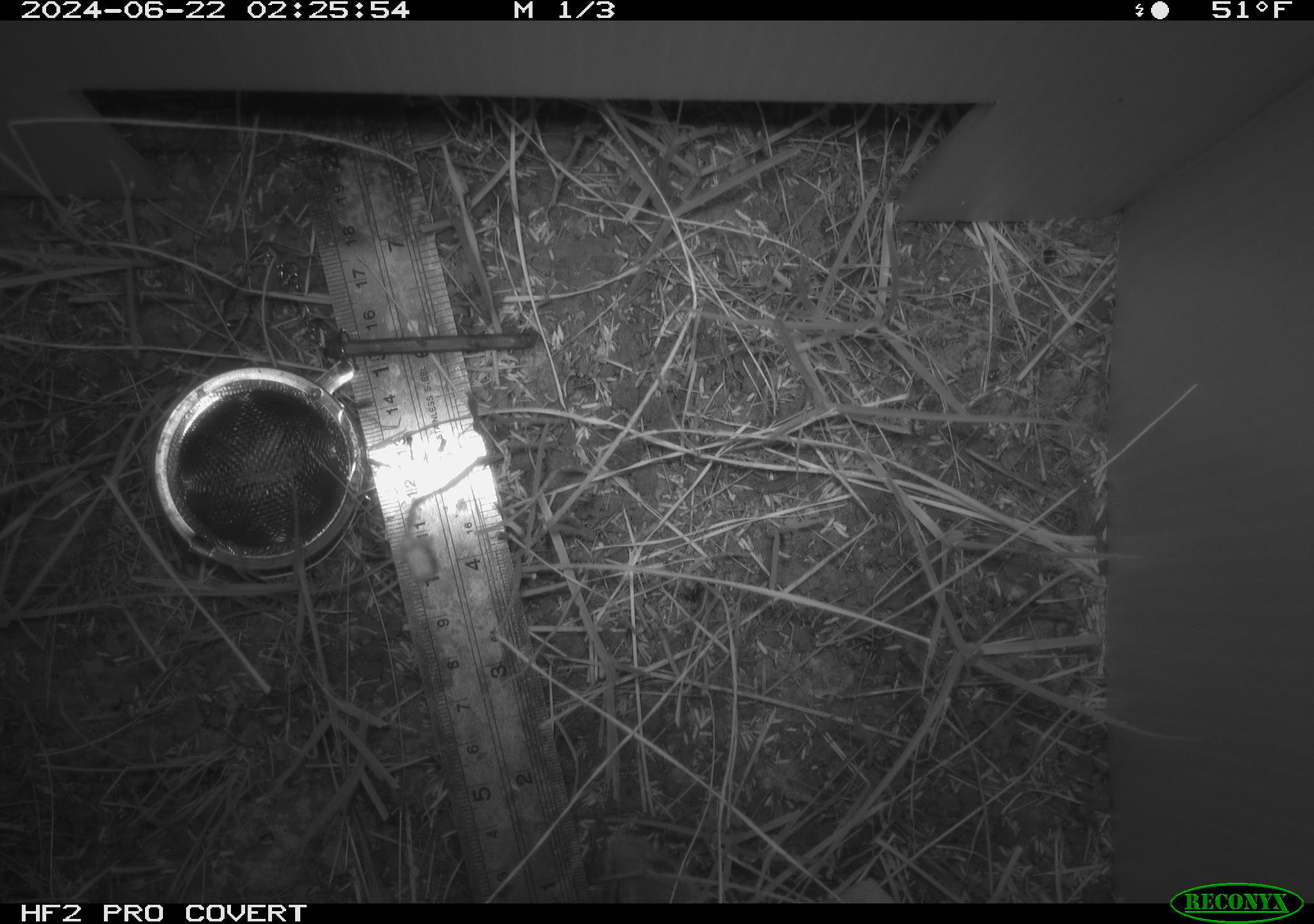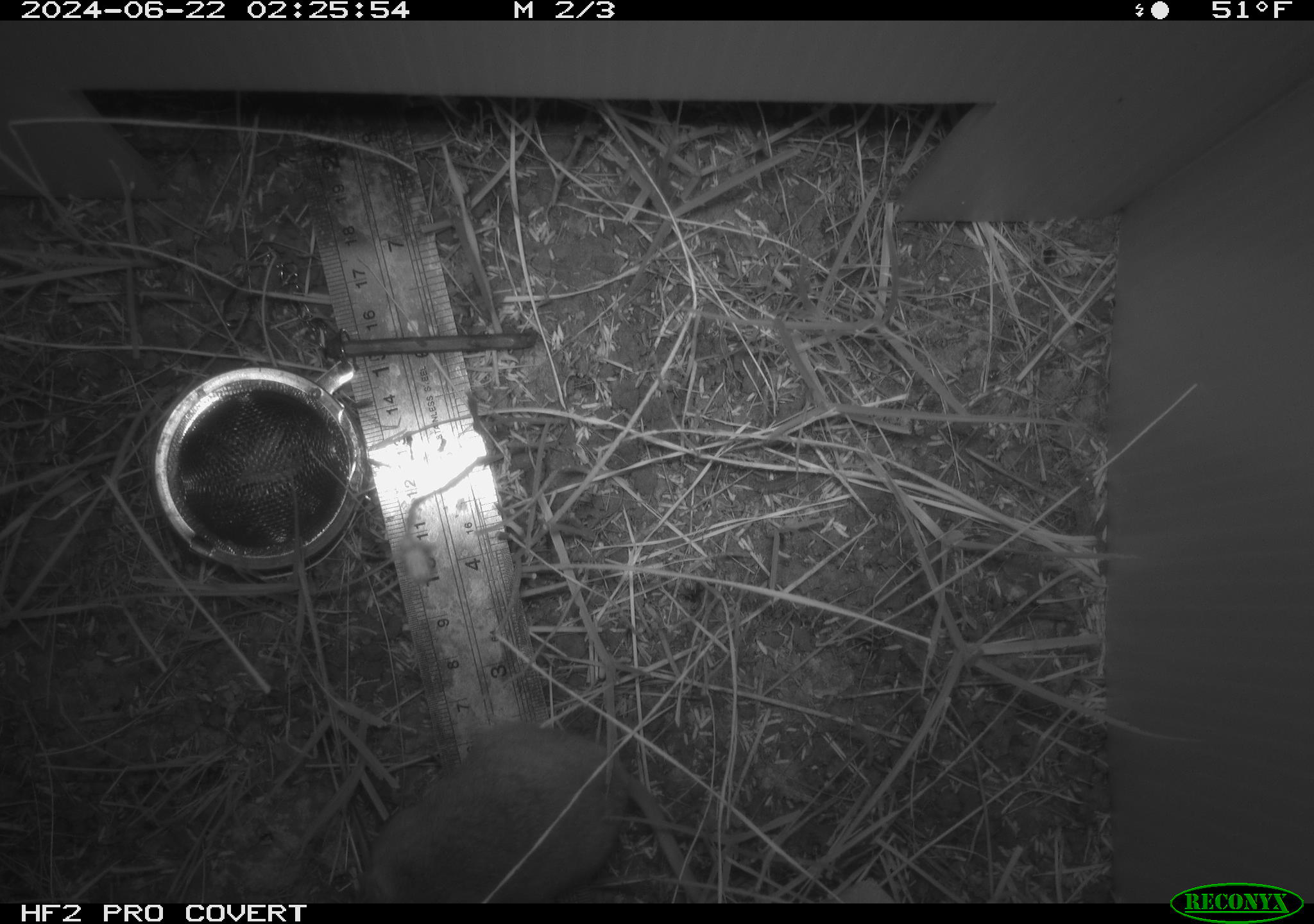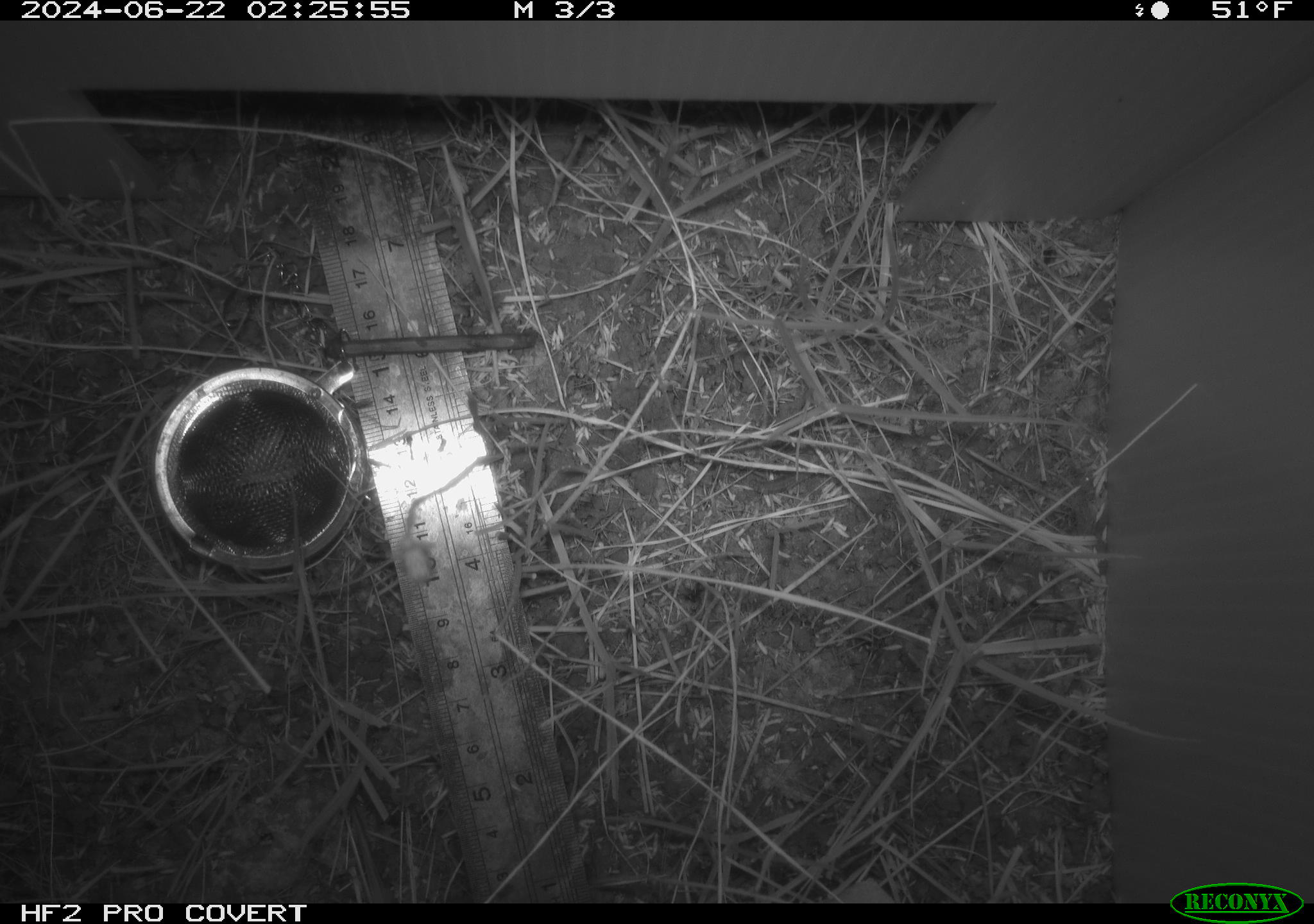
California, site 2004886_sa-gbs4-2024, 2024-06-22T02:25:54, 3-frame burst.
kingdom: Animalia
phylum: Chordata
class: Mammalia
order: Rodentia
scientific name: Rodentia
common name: mouse species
Mouse species (Rodentia).